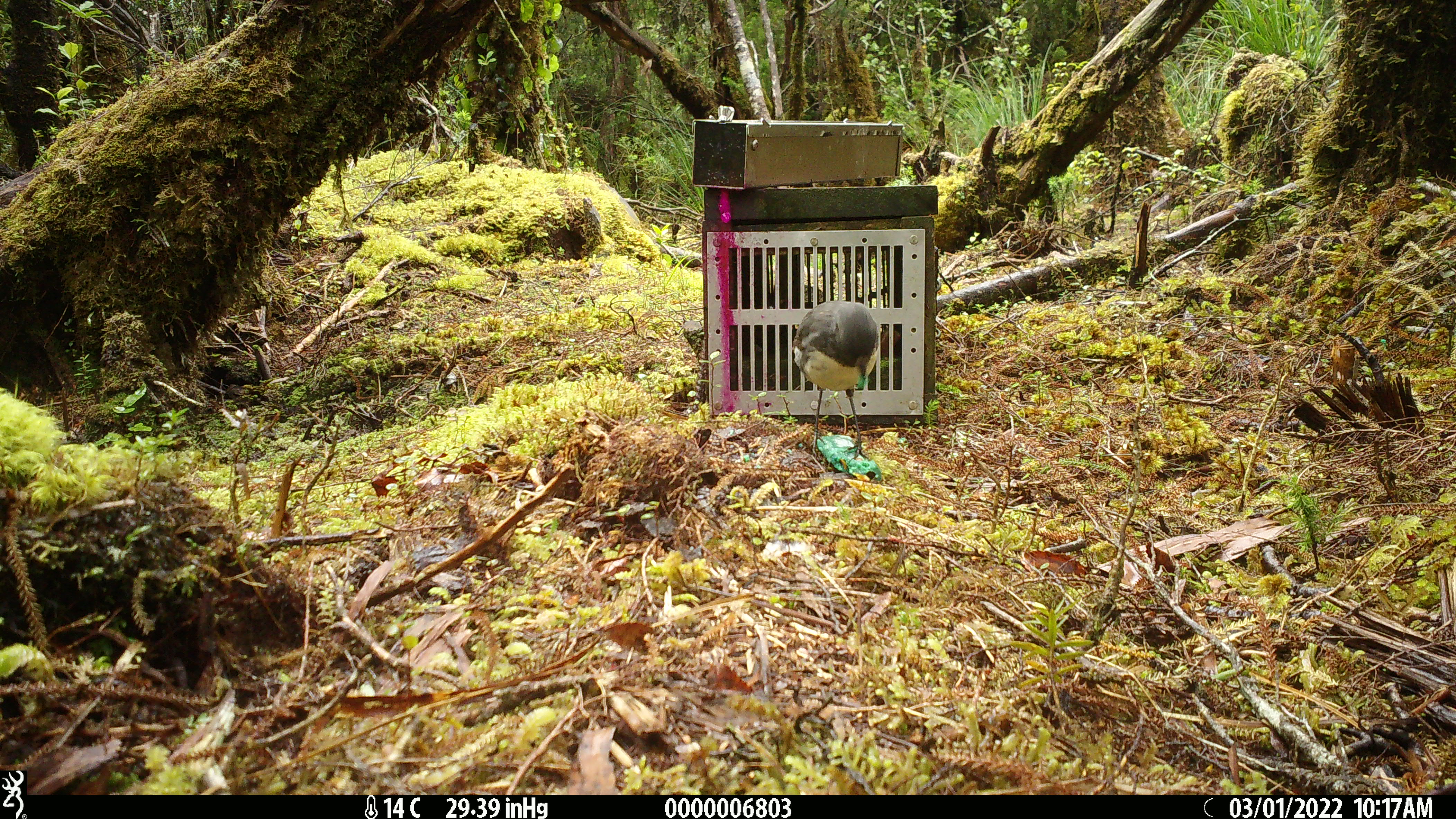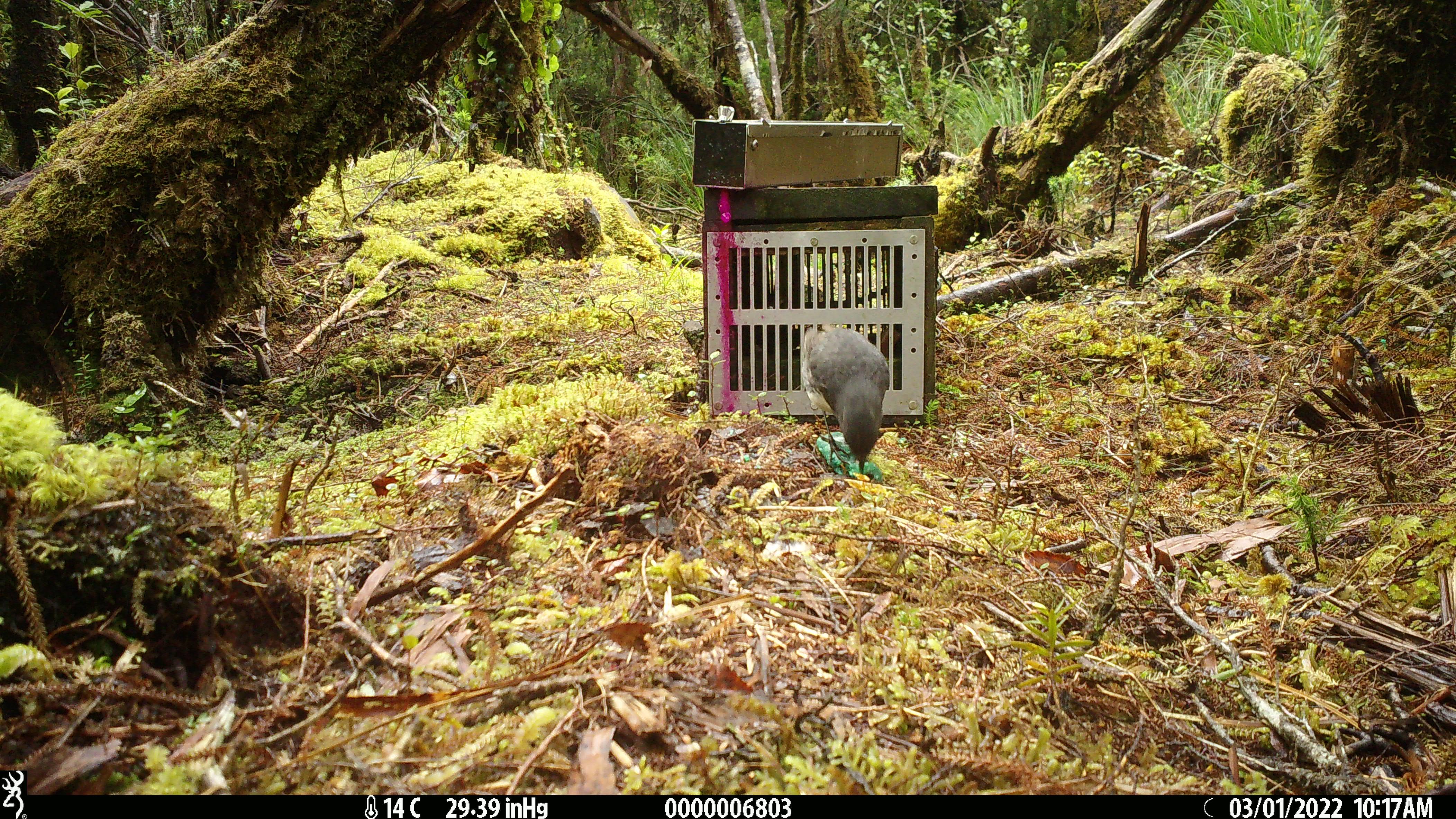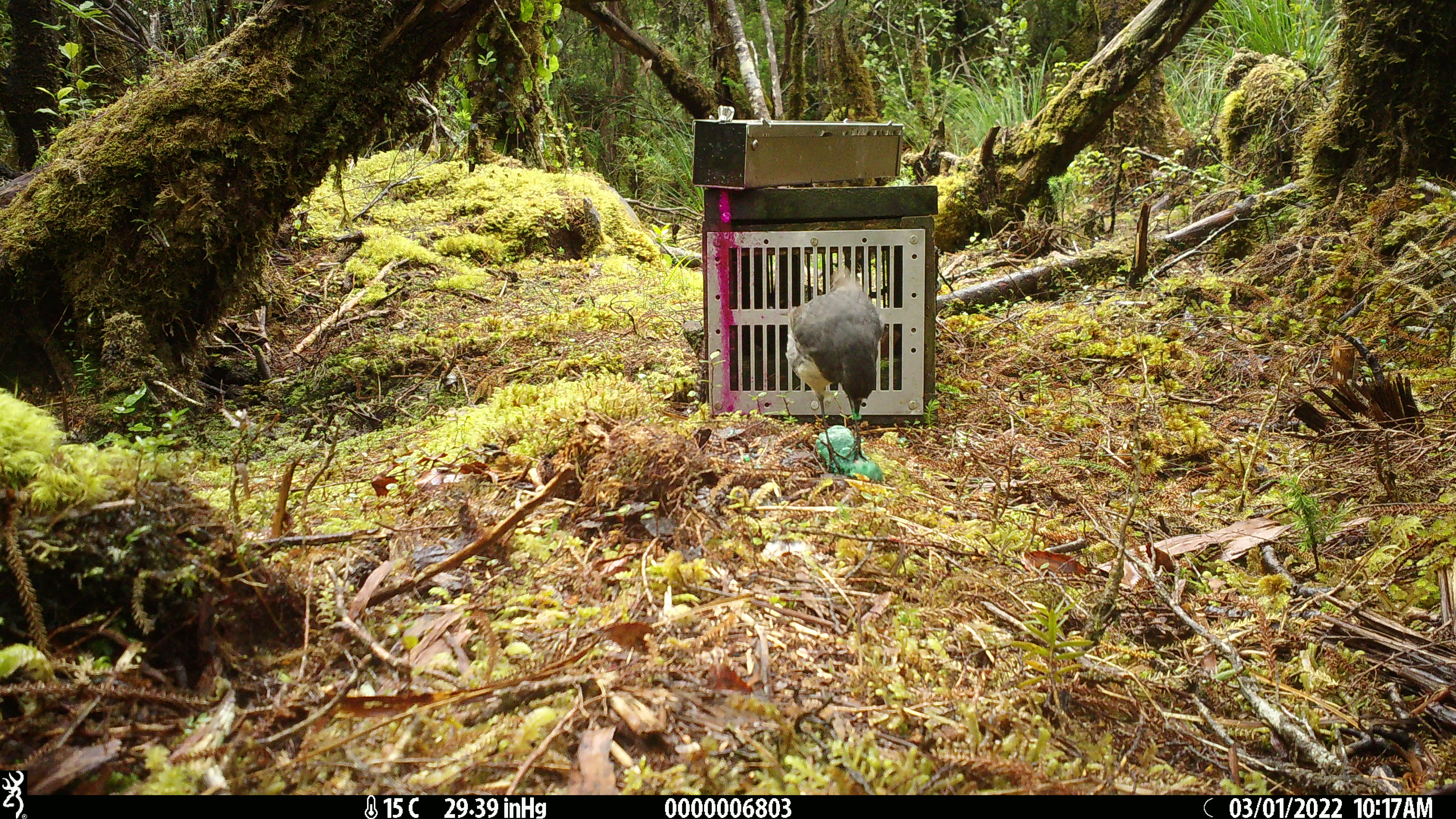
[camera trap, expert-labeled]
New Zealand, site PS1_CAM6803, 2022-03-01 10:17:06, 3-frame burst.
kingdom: Animalia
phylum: Chordata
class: Aves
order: Passeriformes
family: Petroicidae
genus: Petroica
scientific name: Petroica australis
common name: new zealand robin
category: robin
Robin (new zealand robin) (Petroica australis).